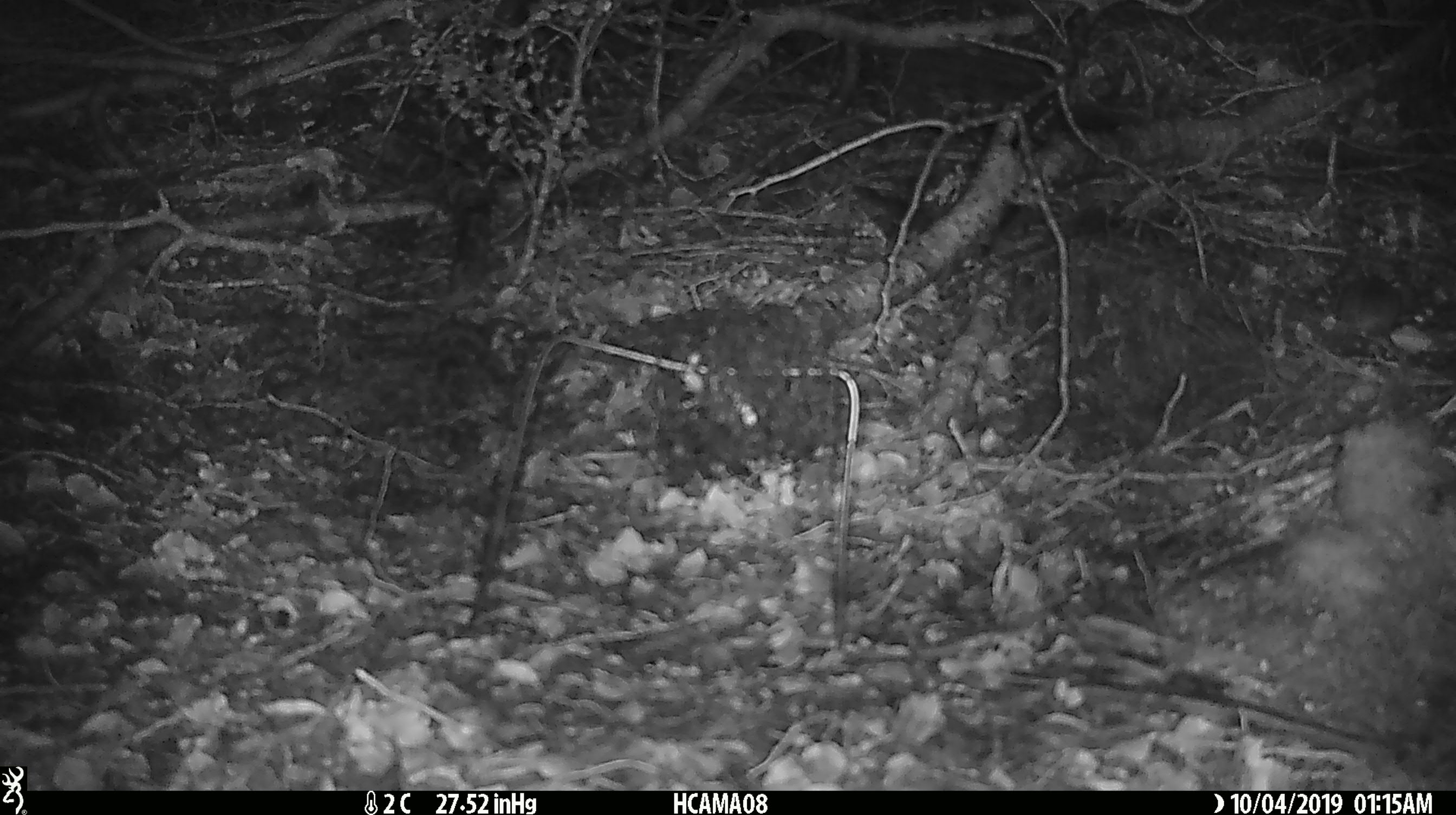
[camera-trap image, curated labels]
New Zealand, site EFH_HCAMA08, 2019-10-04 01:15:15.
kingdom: Animalia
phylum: Chordata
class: Mammalia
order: Rodentia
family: Muridae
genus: Mus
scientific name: Mus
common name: mouse